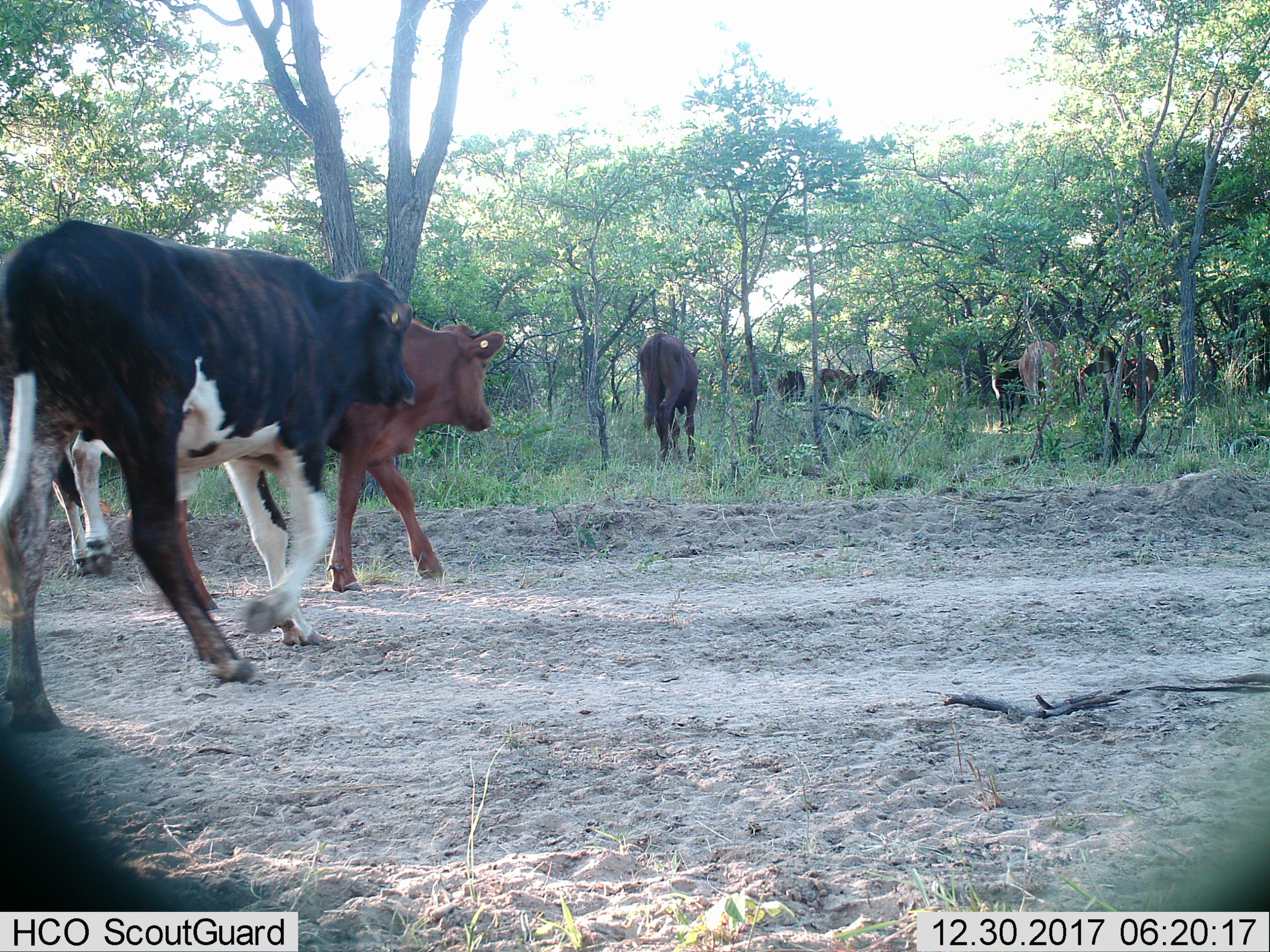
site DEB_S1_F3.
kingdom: Animalia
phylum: Chordata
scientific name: Vertebrata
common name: domestic animal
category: domesticanimal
Domesticanimal (domestic animal) (Vertebrata), count 10. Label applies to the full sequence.